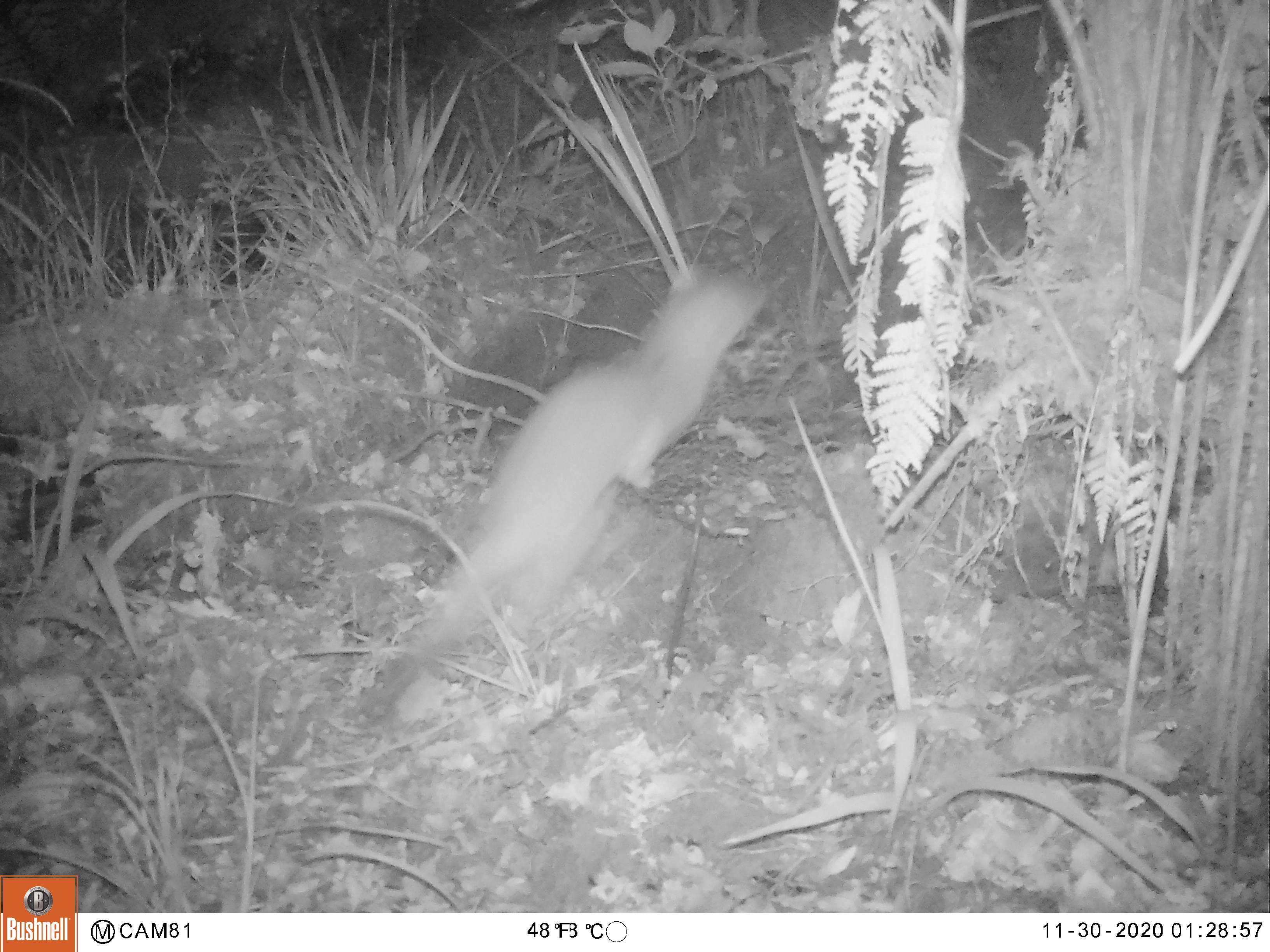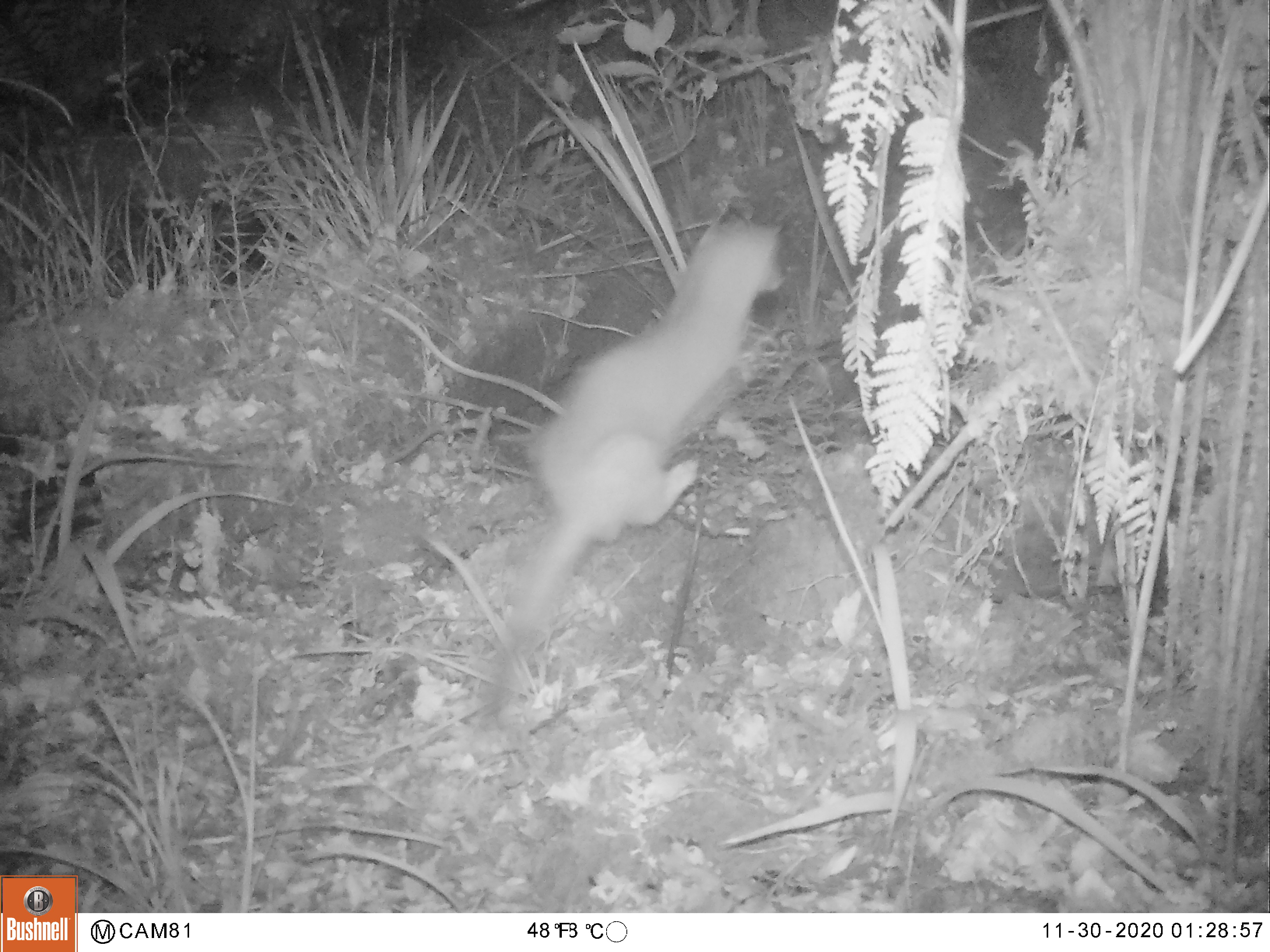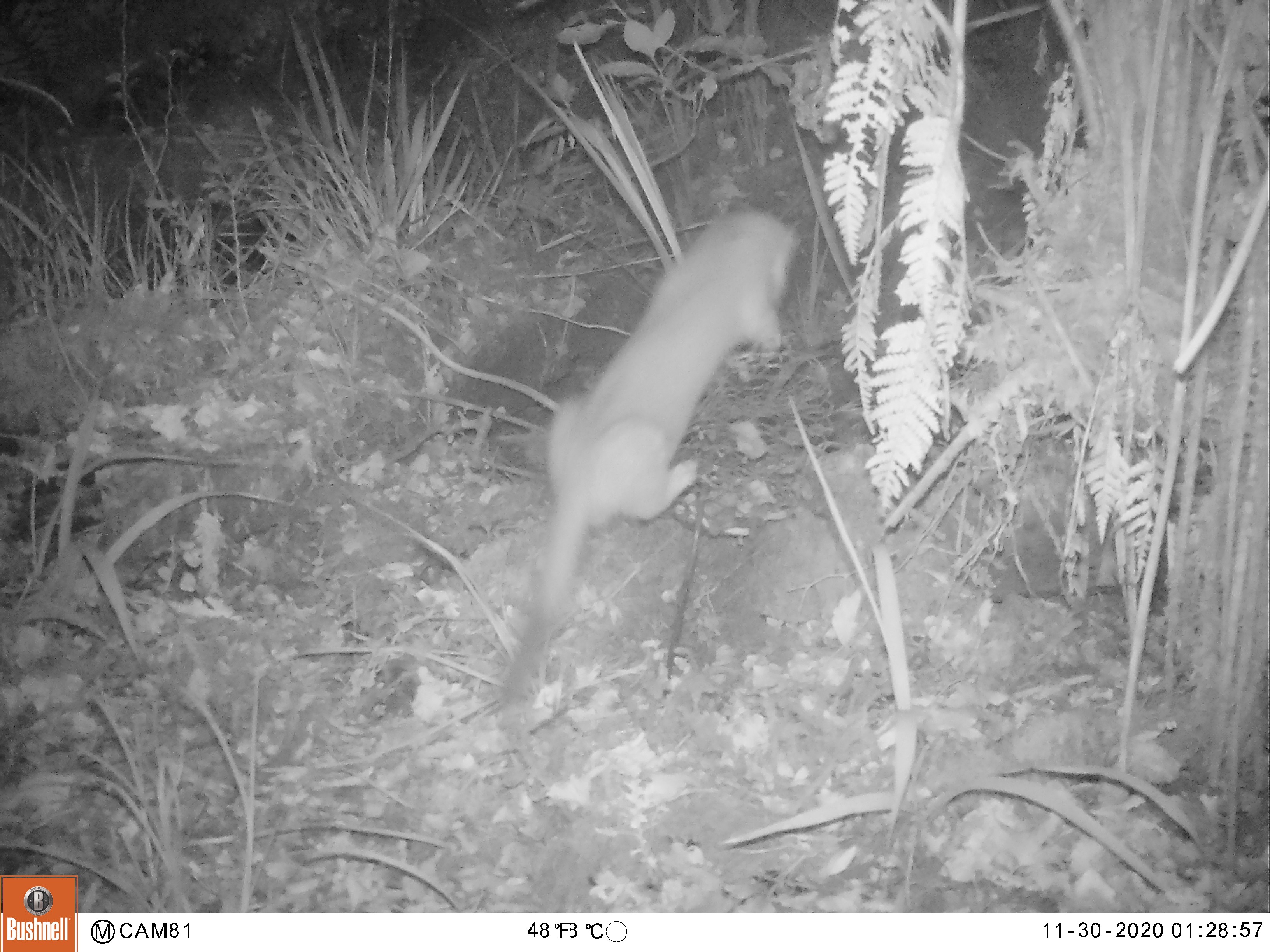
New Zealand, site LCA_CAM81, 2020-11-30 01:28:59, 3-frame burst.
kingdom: Animalia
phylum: Chordata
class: Mammalia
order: Carnivora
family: Mustelidae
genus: Mustela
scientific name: Mustela erminea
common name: stoat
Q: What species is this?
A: Stoat (Mustela erminea).